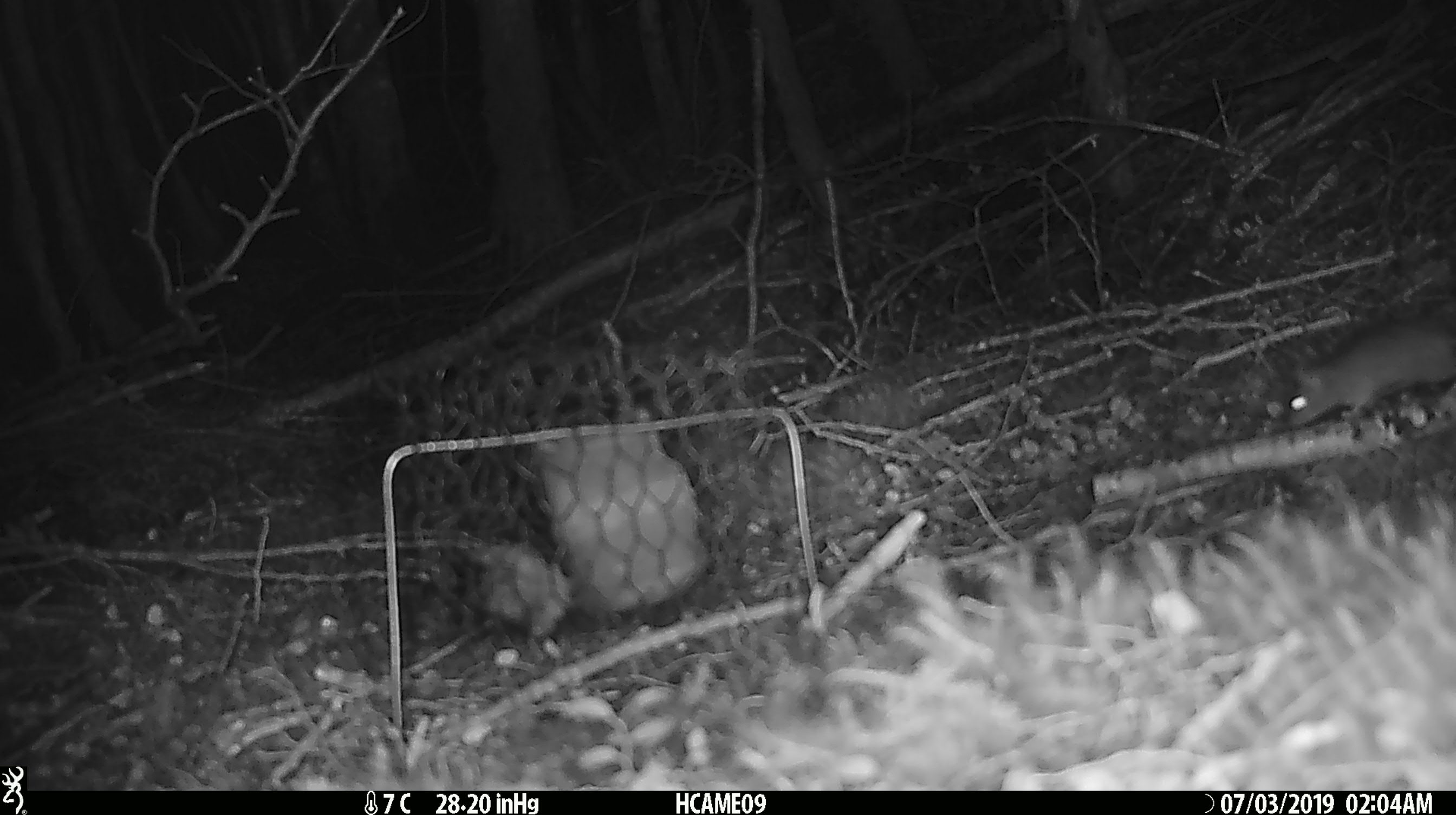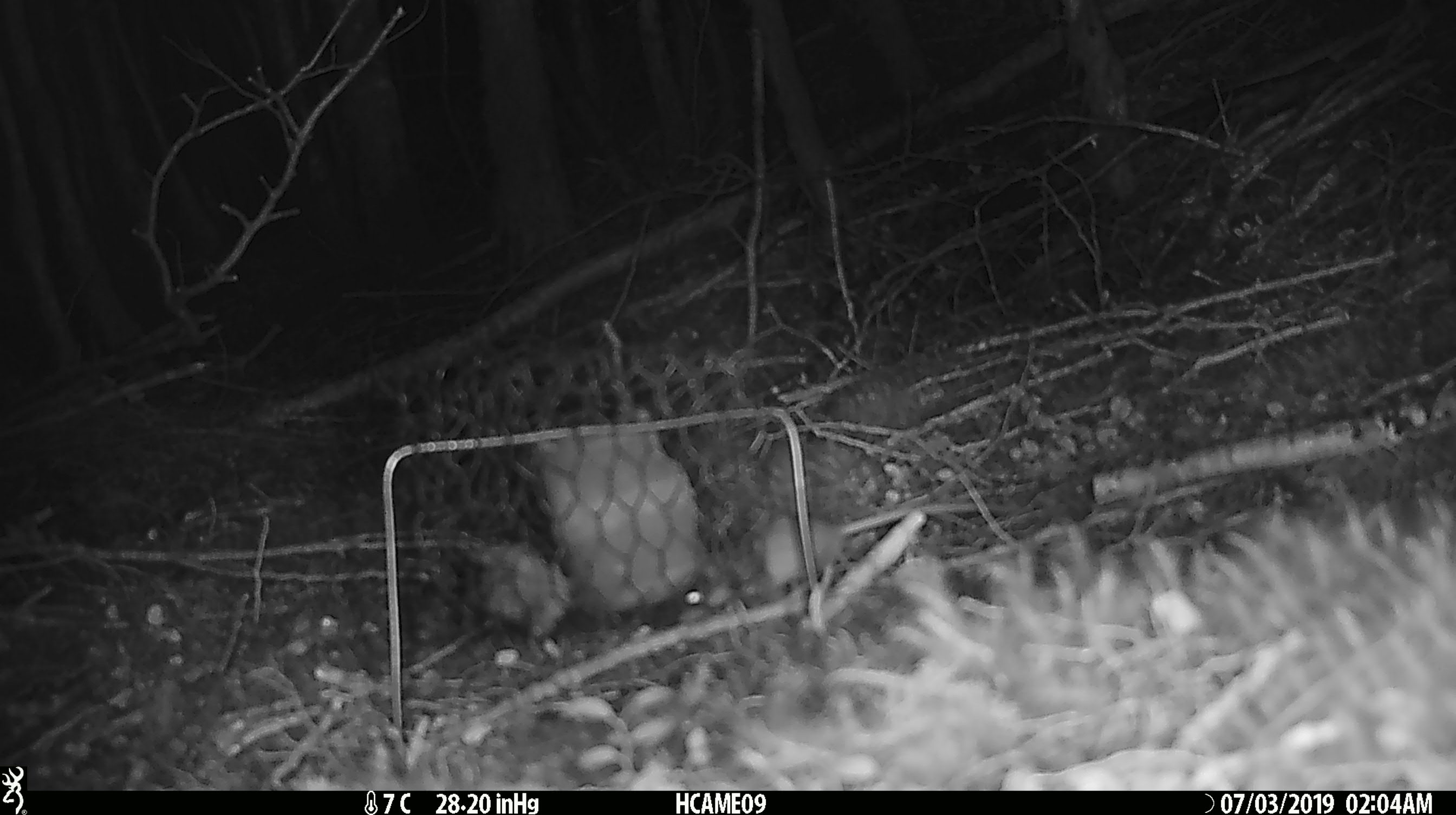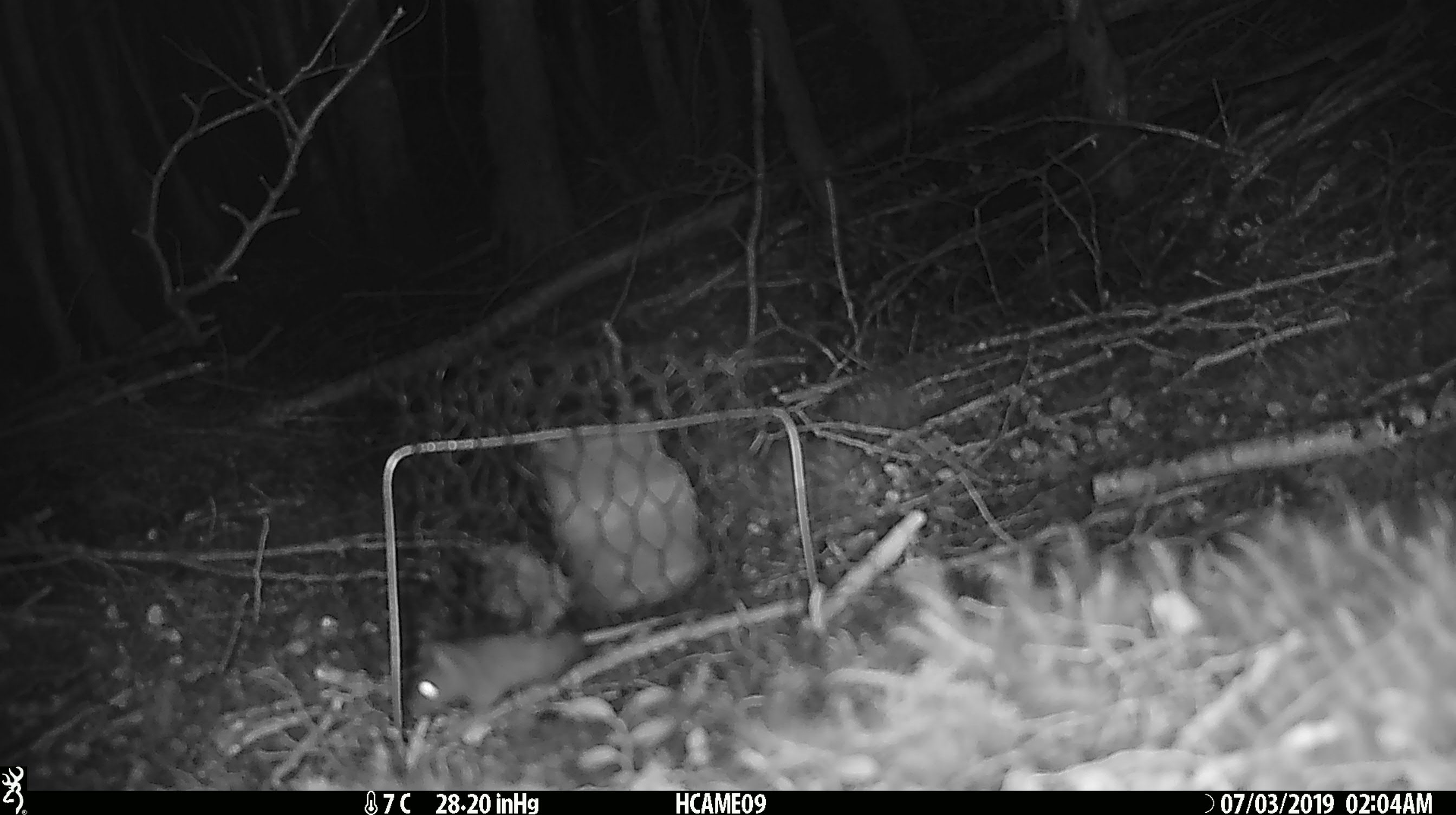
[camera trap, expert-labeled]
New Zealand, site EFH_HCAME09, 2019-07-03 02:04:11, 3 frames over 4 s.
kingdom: Animalia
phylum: Chordata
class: Mammalia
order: Rodentia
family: Muridae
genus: Mus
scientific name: Mus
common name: mouse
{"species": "mouse (Mus)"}